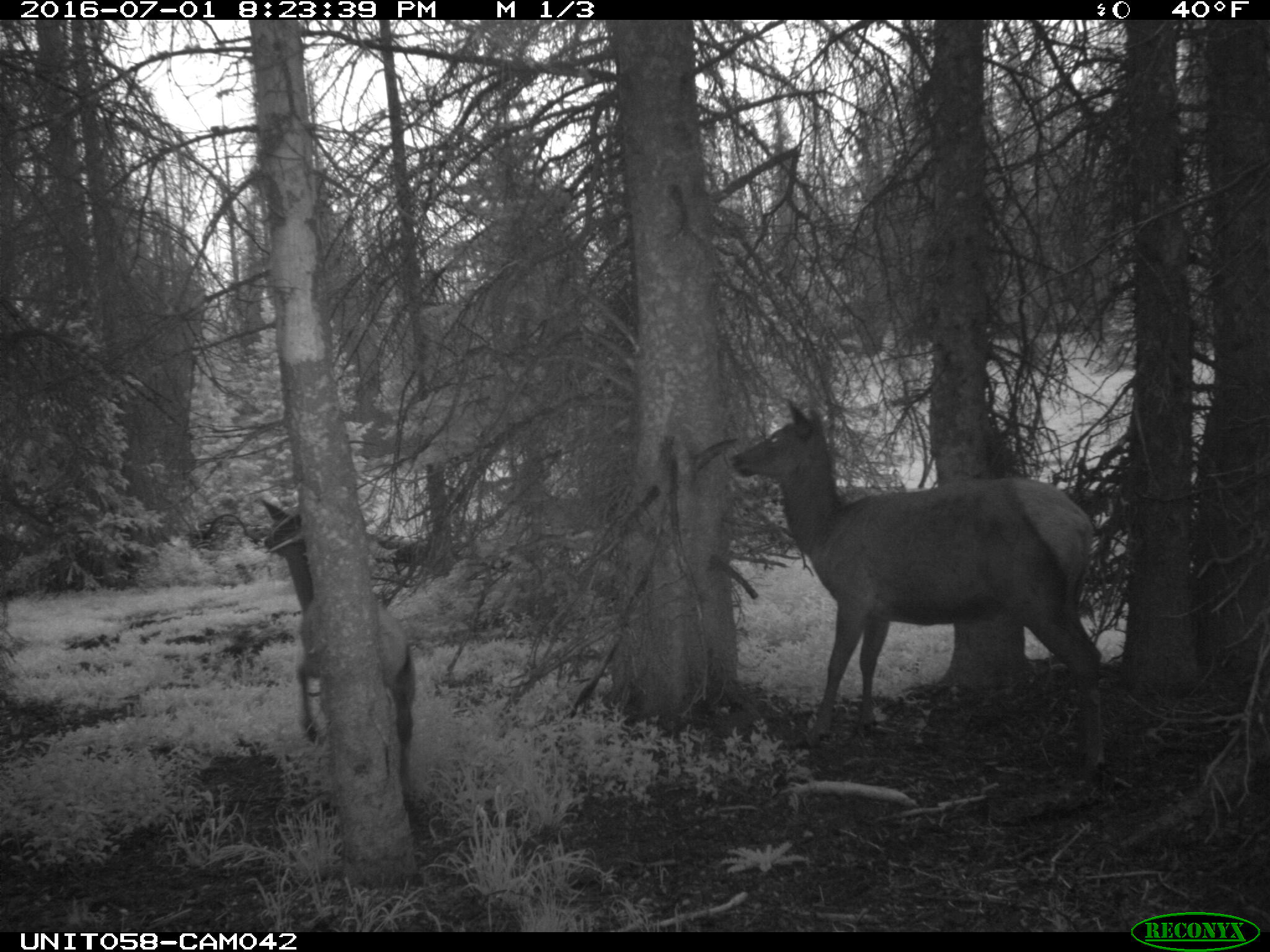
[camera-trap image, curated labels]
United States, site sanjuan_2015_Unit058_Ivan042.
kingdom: Animalia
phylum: Chordata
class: Mammalia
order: Artiodactyla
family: Cervidae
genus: Cervus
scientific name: Cervus elaphus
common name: red deer